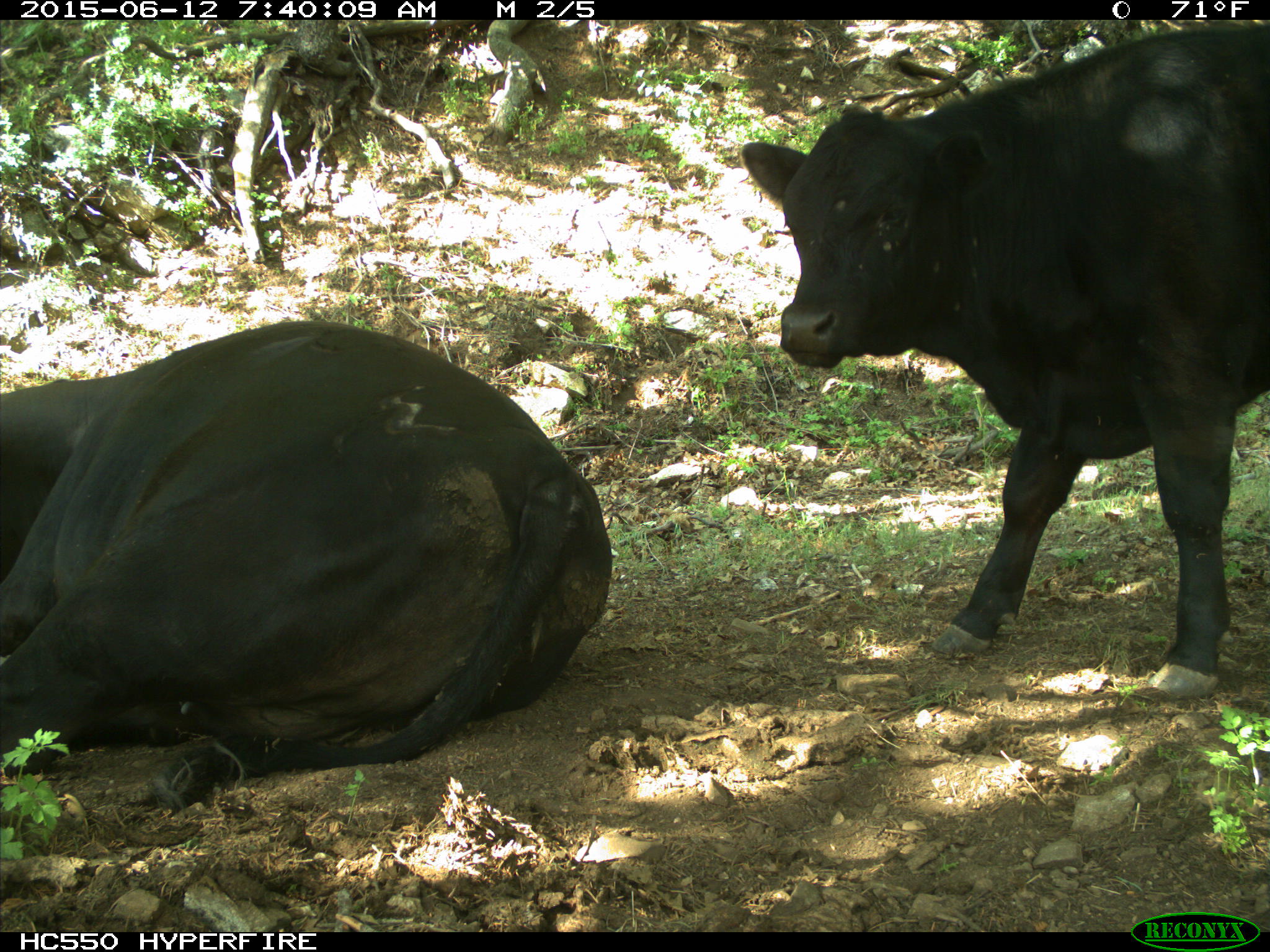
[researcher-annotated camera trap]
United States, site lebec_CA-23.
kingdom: Animalia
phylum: Chordata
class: Mammalia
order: Artiodactyla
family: Bovidae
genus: Bos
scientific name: Bos taurus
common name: domestic cow